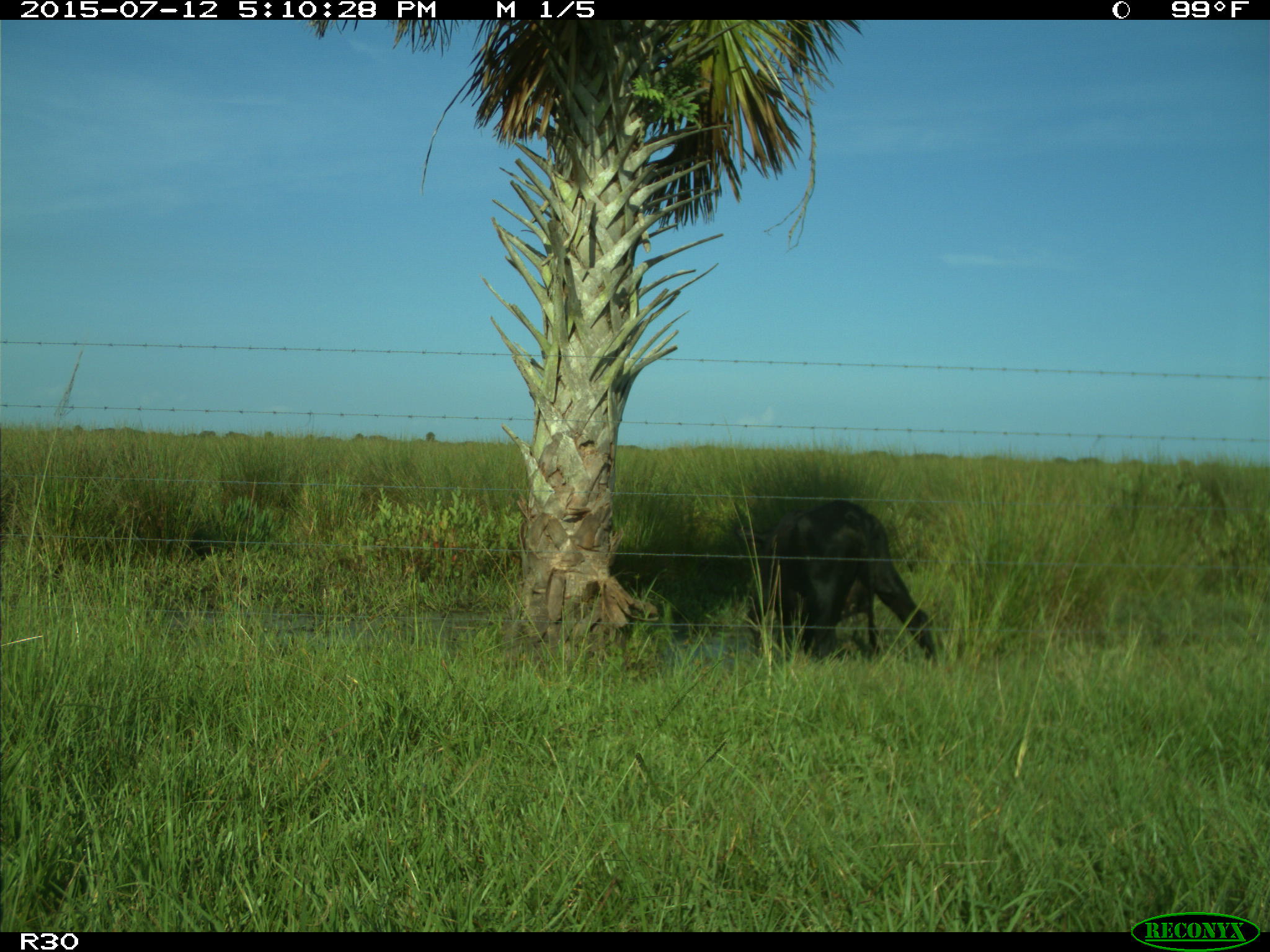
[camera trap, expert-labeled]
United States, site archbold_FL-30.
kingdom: Animalia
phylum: Chordata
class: Mammalia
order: Artiodactyla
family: Bovidae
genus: Bos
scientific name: Bos taurus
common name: domestic cow